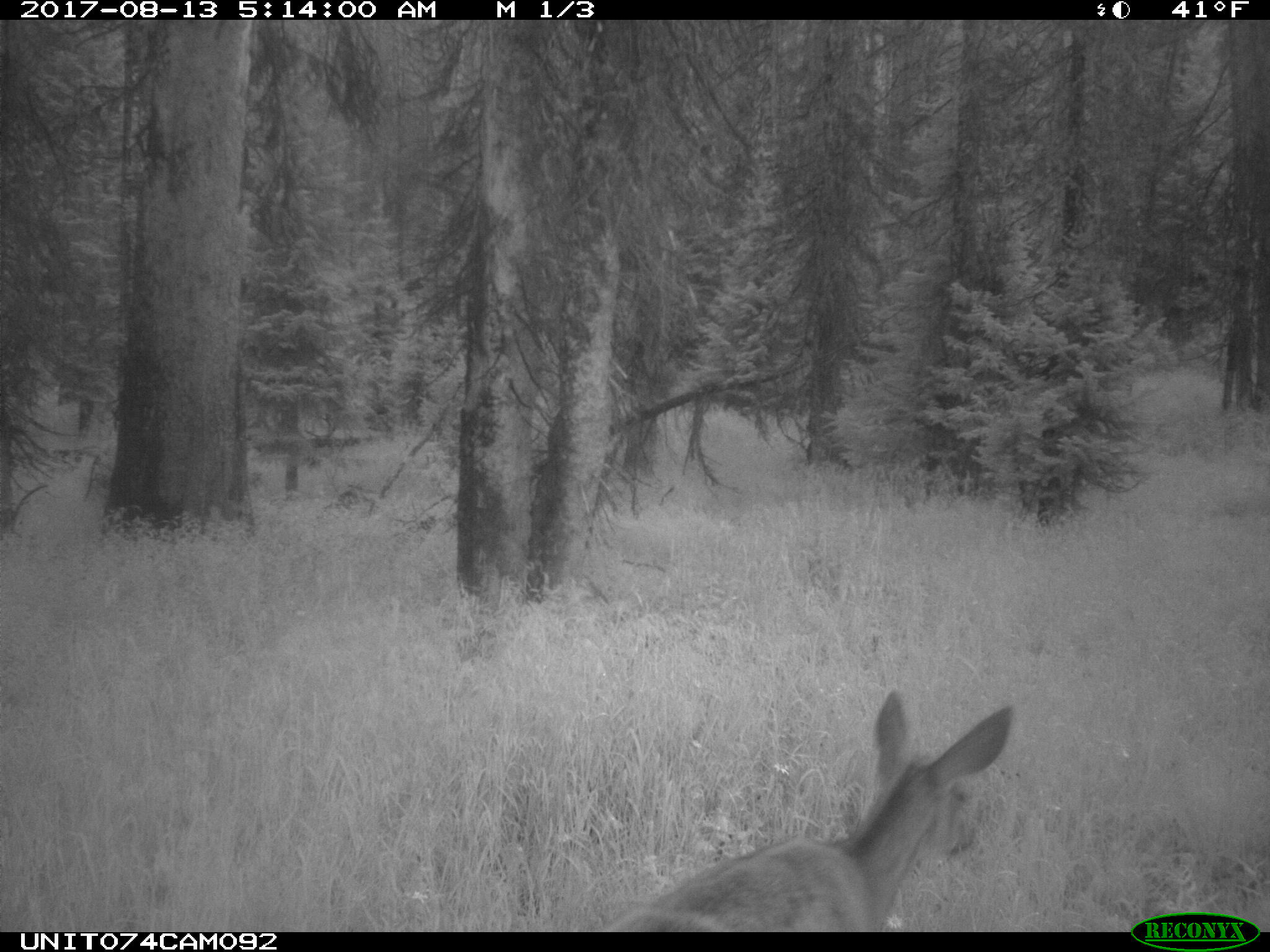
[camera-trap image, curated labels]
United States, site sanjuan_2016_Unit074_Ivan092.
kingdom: Animalia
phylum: Chordata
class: Mammalia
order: Artiodactyla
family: Cervidae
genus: Odocoileus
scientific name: Odocoileus hemionus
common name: mule deer